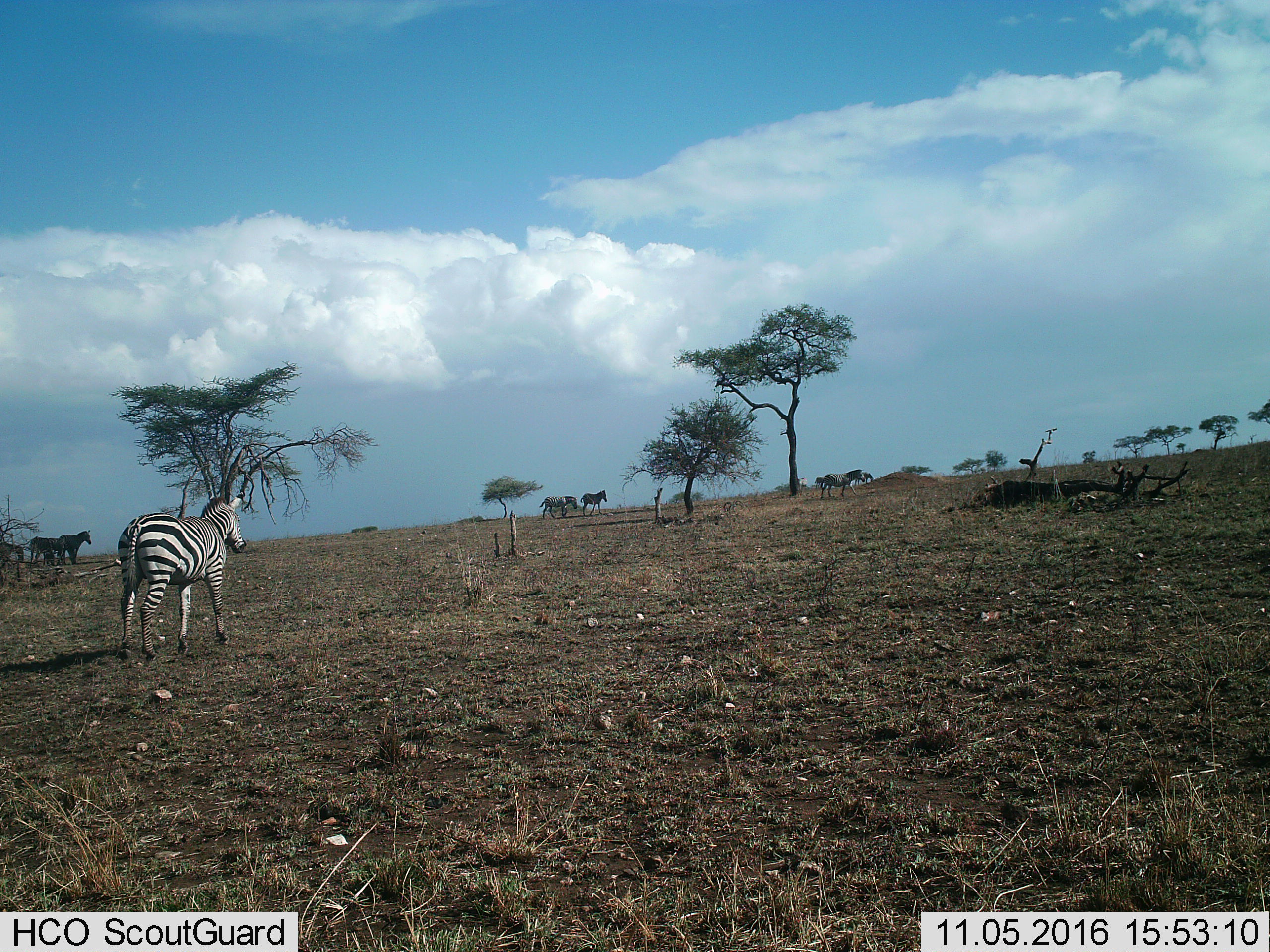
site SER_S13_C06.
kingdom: Animalia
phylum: Chordata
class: Mammalia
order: Perissodactyla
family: Equidae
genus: Equus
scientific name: Equus quagga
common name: plains zebra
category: zebraplains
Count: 6.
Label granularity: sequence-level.